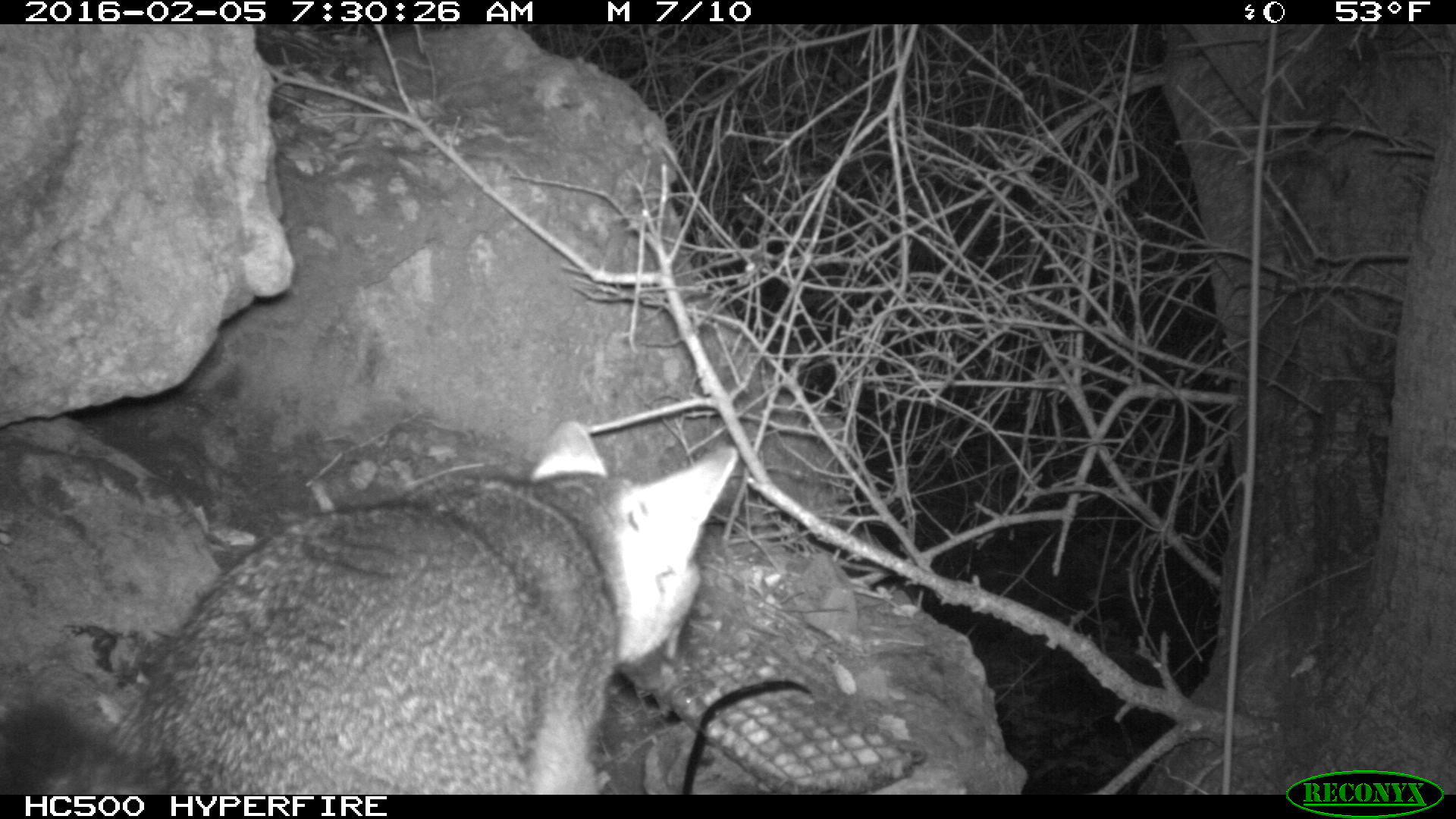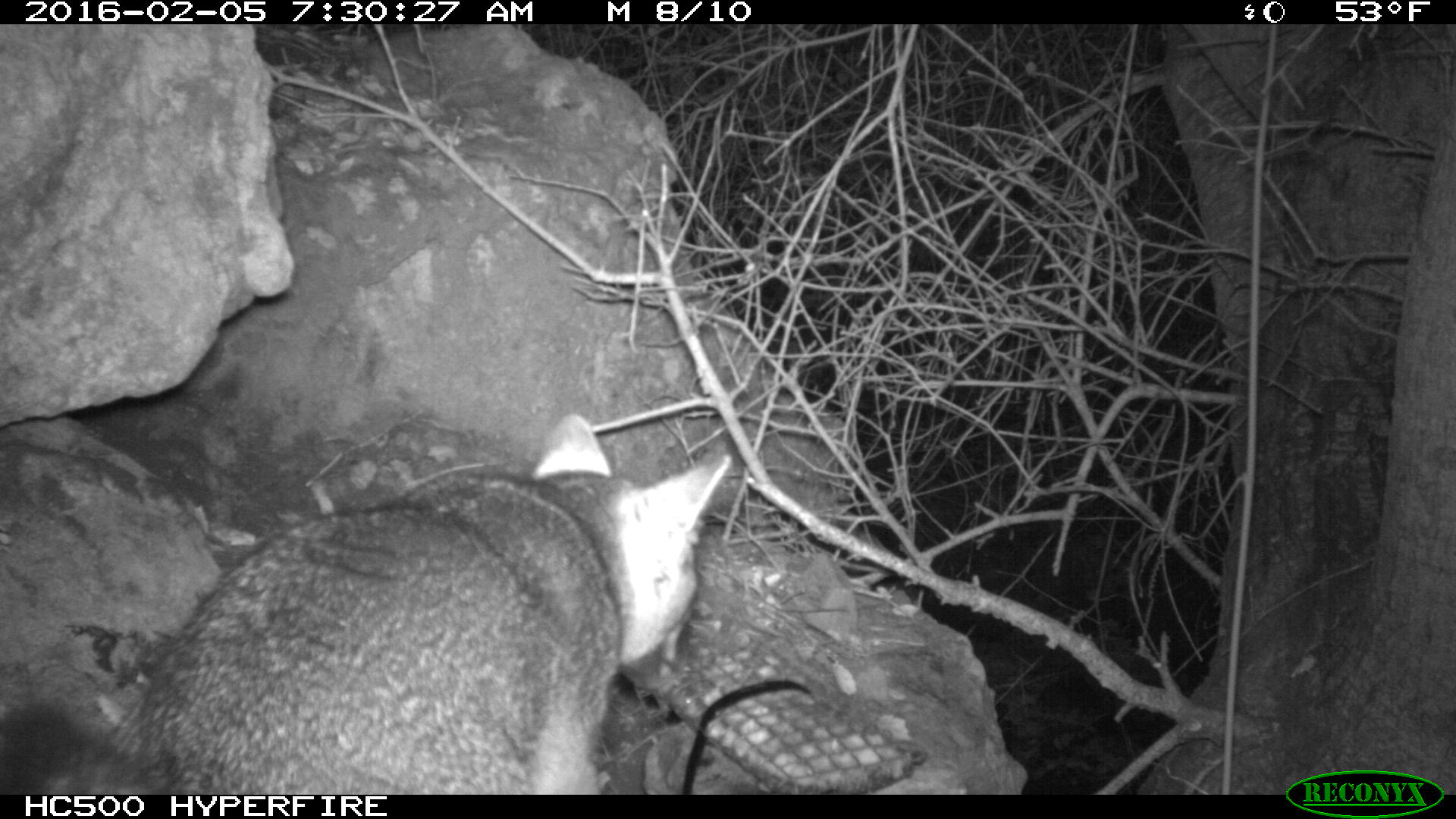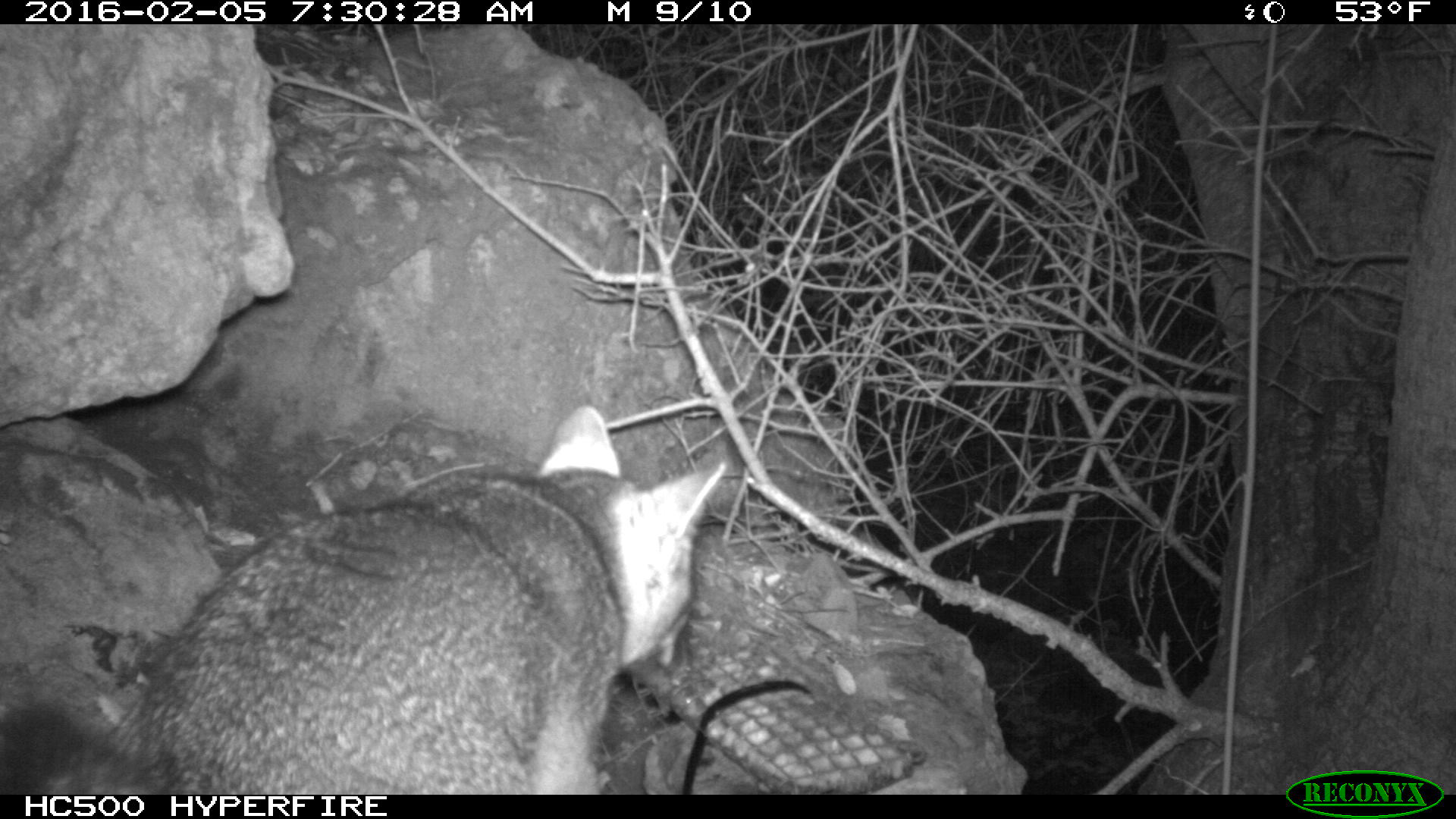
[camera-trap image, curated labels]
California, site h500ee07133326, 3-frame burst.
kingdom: Animalia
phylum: Chordata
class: Mammalia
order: Carnivora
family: Canidae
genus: Urocyon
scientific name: Urocyon littoralis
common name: island fox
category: fox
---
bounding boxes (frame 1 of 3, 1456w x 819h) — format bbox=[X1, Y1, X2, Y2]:
fox: bbox=[0, 421, 739, 793]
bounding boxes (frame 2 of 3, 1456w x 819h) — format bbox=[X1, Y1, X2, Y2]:
fox: bbox=[0, 412, 731, 793]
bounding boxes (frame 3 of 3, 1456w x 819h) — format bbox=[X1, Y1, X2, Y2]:
fox: bbox=[0, 403, 722, 792]